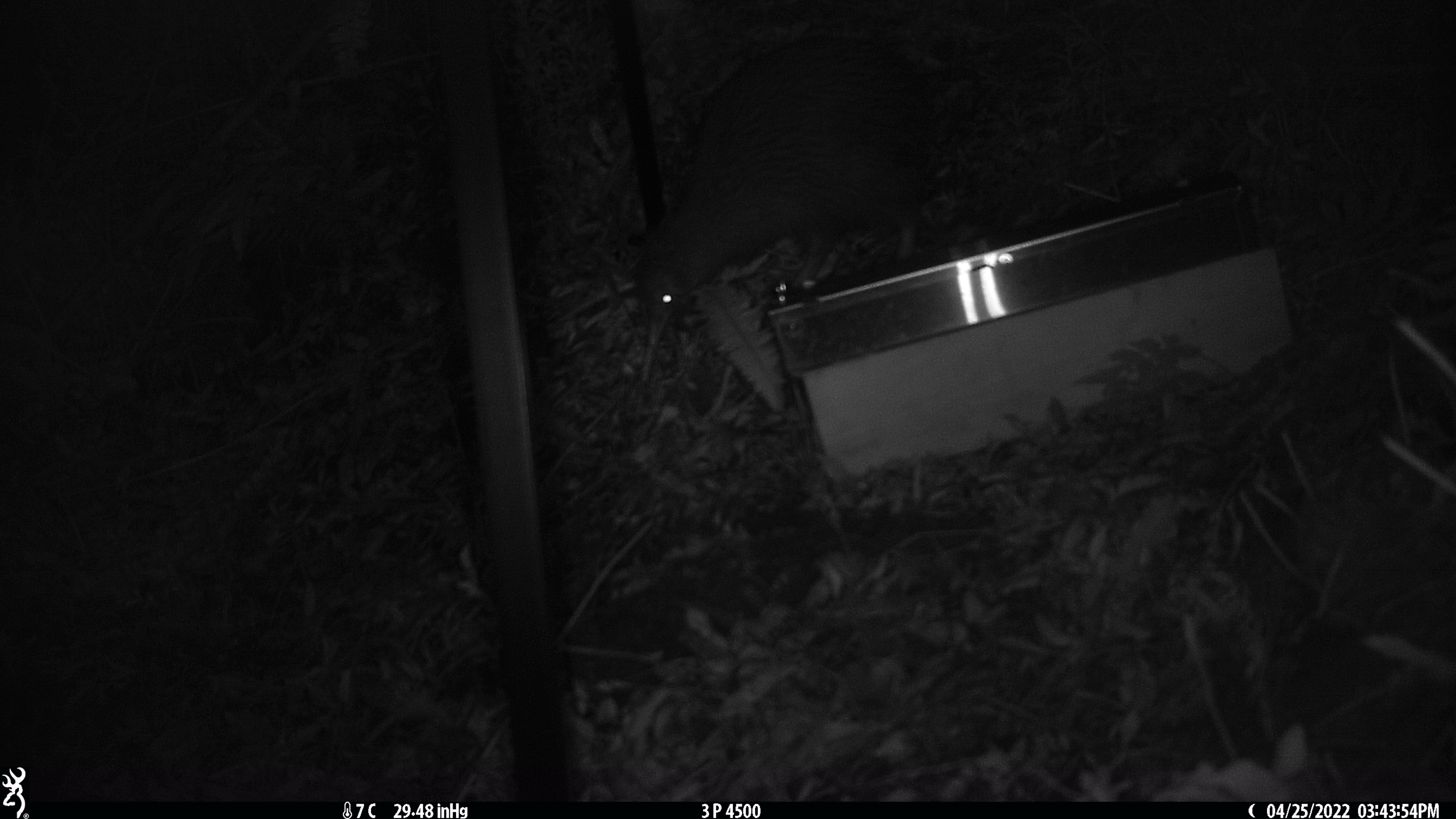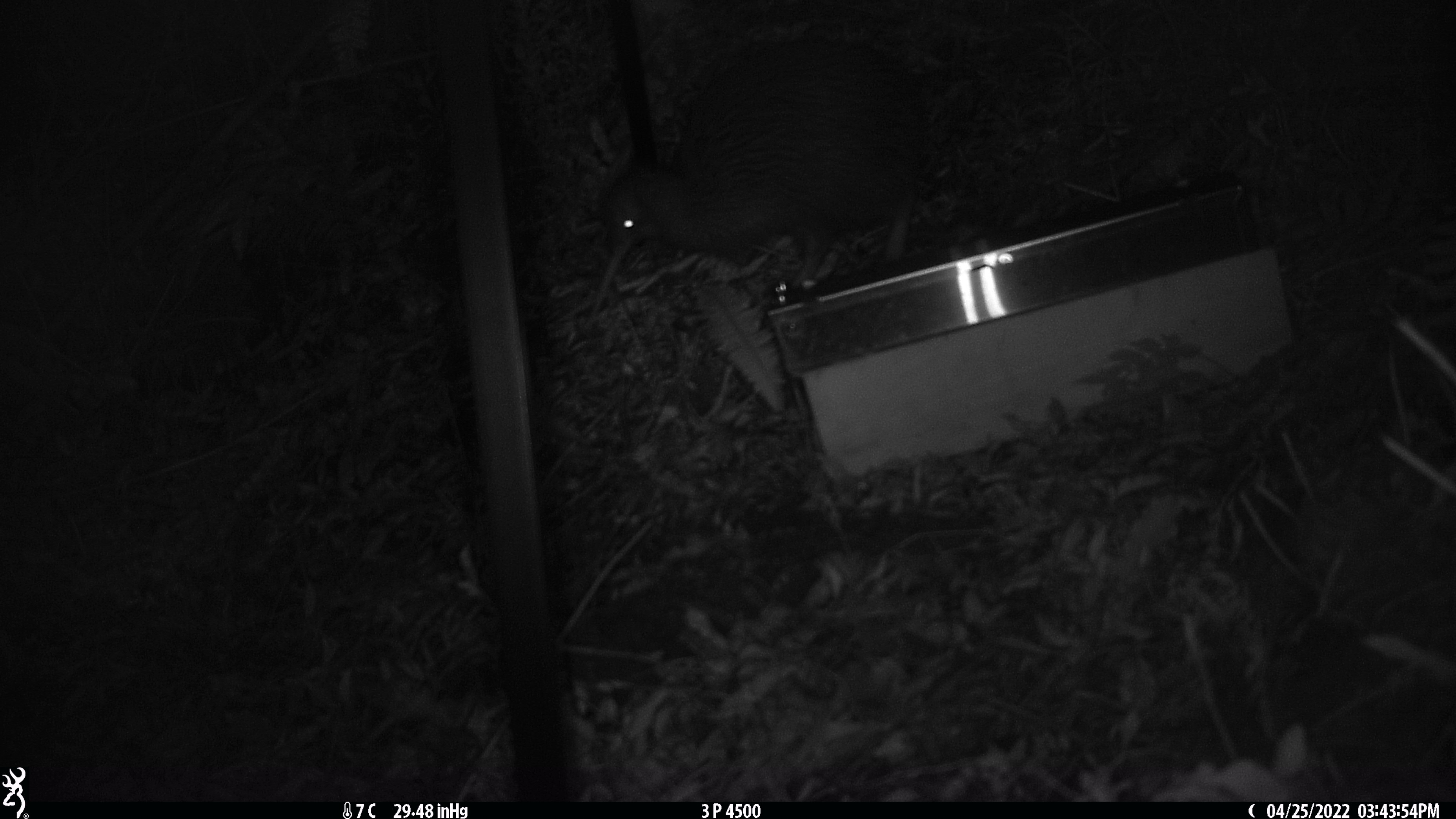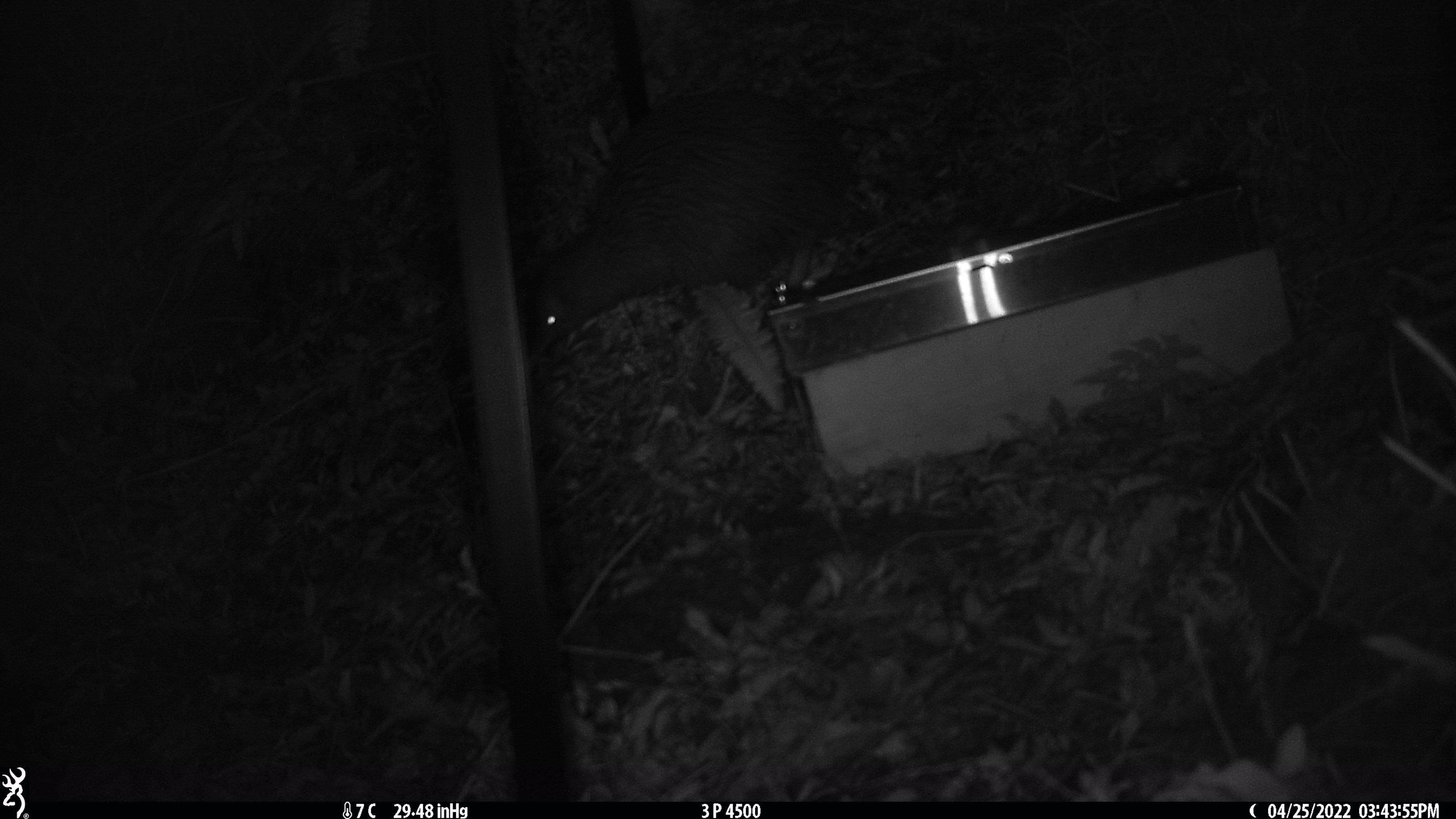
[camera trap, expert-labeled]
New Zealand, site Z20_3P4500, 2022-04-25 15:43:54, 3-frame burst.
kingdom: Animalia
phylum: Chordata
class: Aves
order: Apterygiformes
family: Apterygidae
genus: Apteryx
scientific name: Apteryx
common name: kiwi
Kiwi (Apteryx).